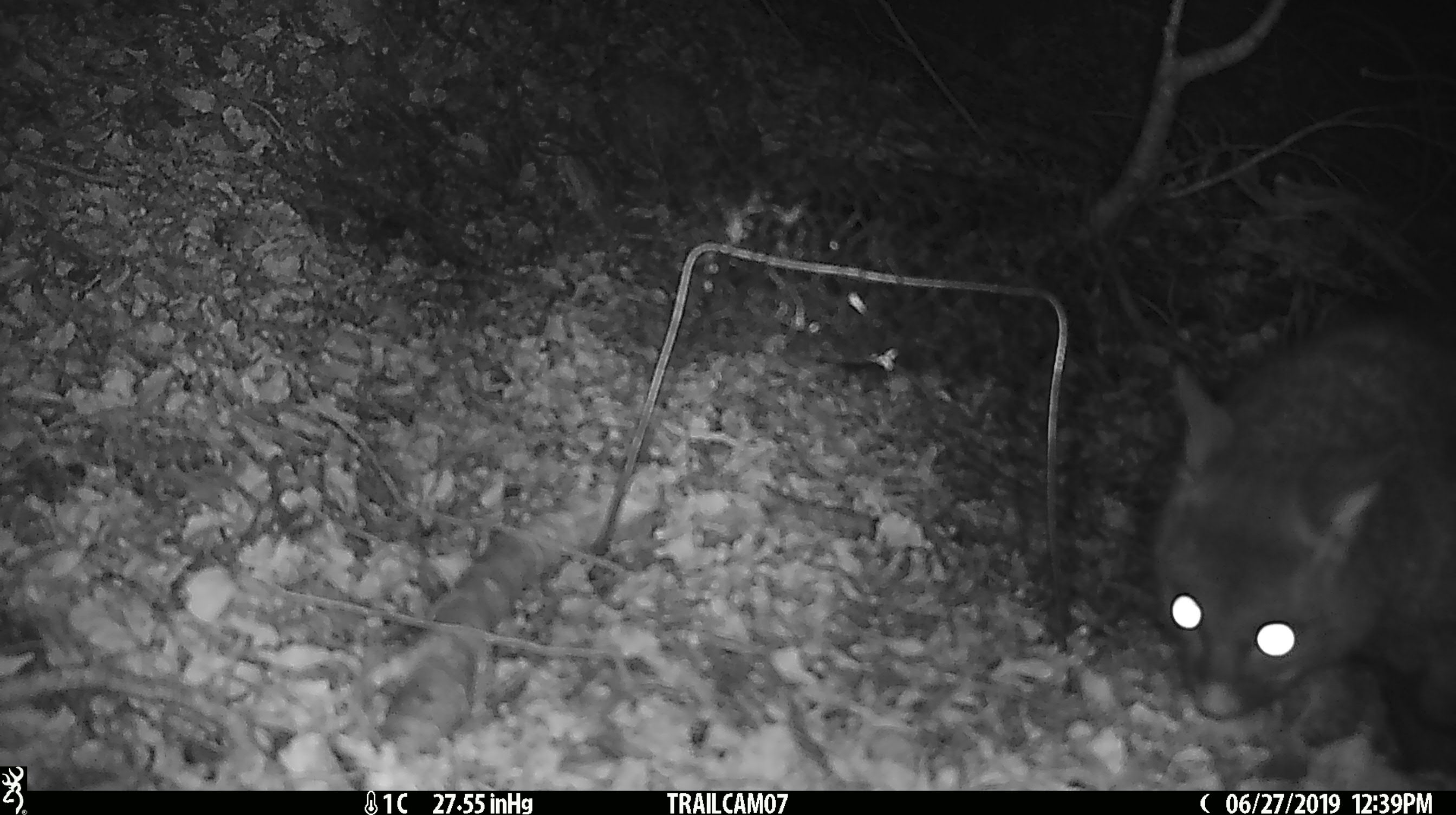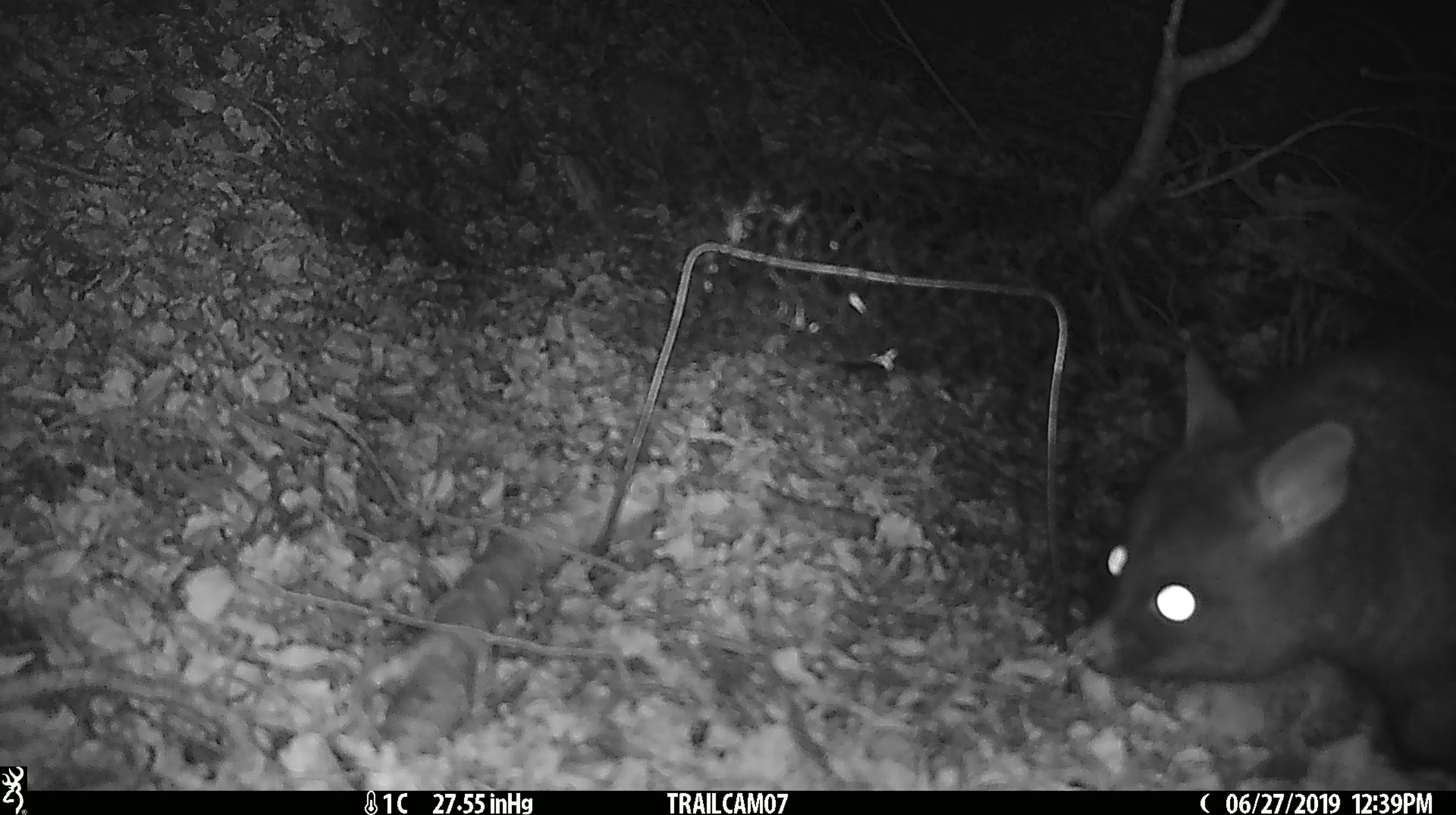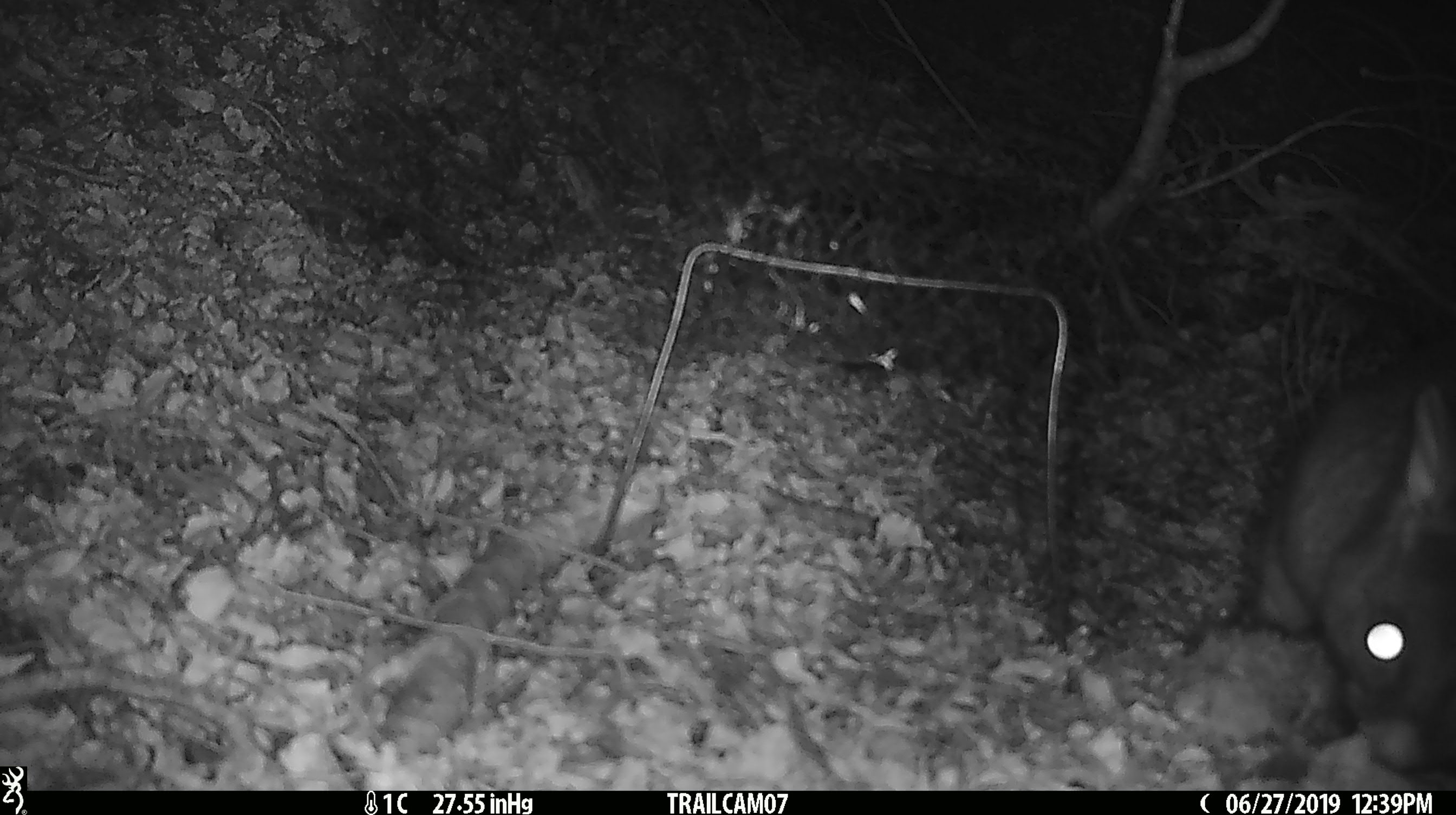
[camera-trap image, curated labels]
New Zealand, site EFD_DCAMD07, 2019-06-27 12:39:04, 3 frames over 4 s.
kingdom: Animalia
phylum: Chordata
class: Mammalia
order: Diprotodontia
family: Phalangeridae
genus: Trichosurus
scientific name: Trichosurus vulpecula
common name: common brushtail possum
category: possum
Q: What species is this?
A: Possum (common brushtail possum) (Trichosurus vulpecula).